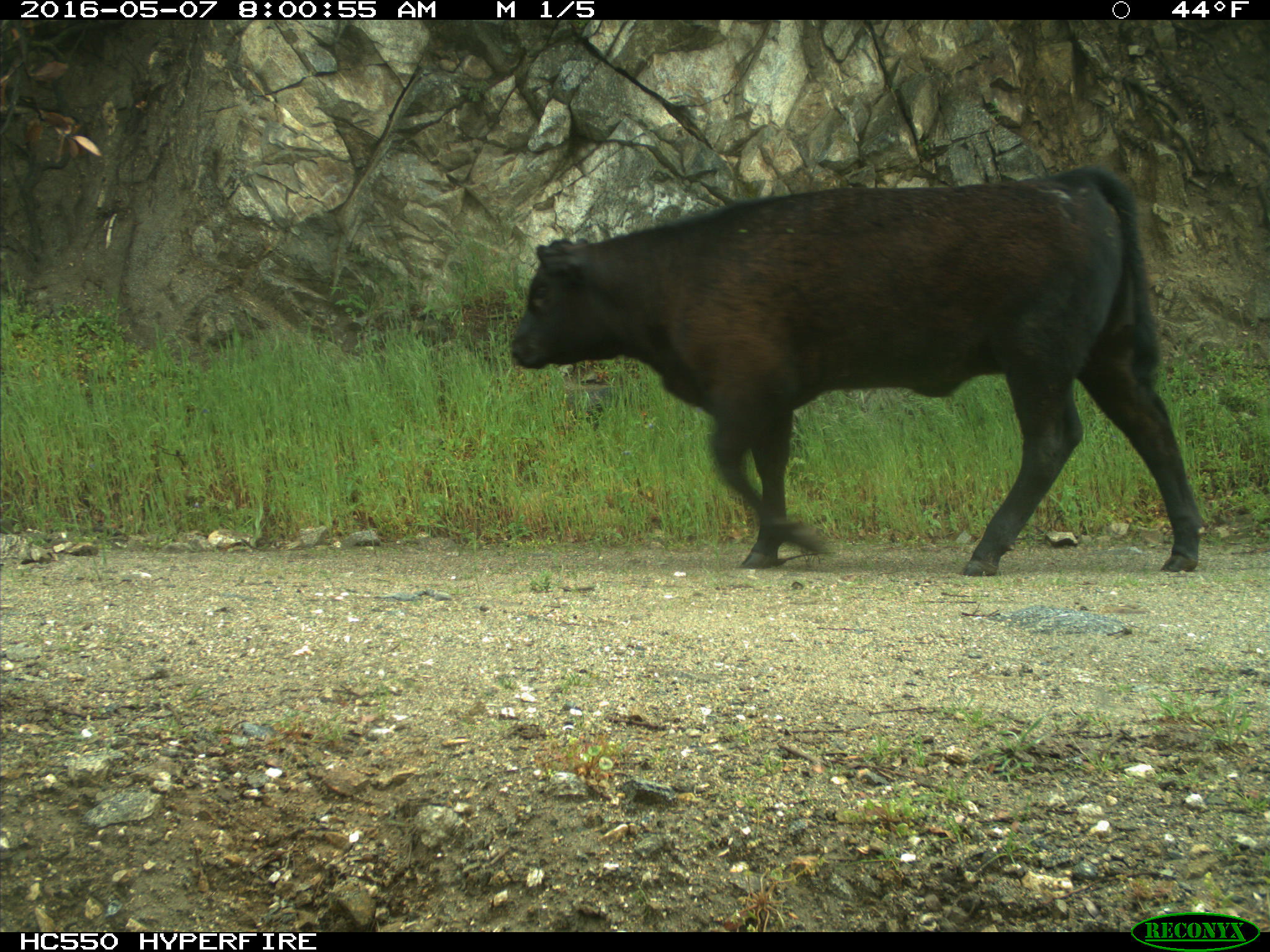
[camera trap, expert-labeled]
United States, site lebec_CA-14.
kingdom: Animalia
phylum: Chordata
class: Mammalia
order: Artiodactyla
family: Bovidae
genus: Bos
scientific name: Bos taurus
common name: domestic cow